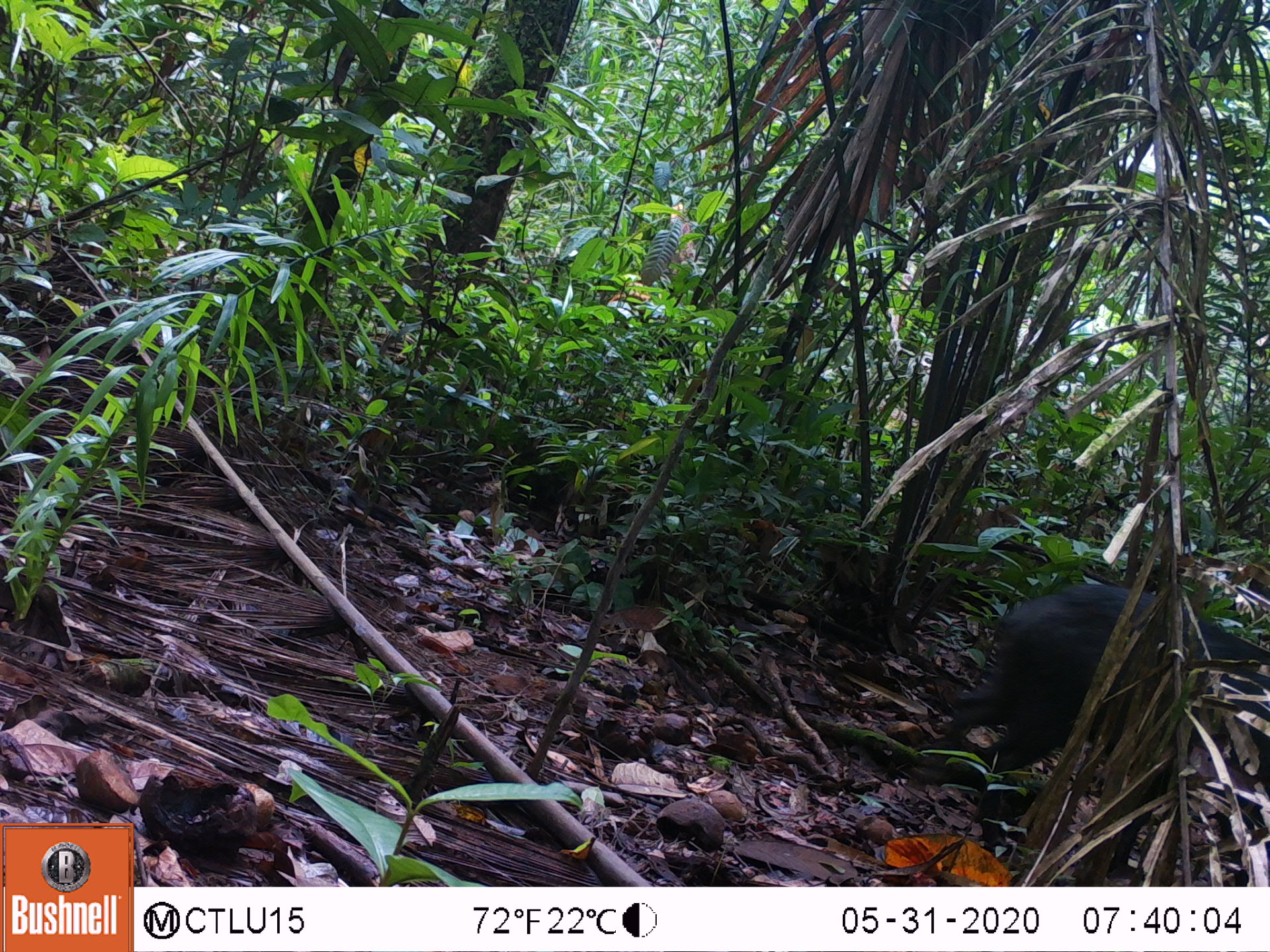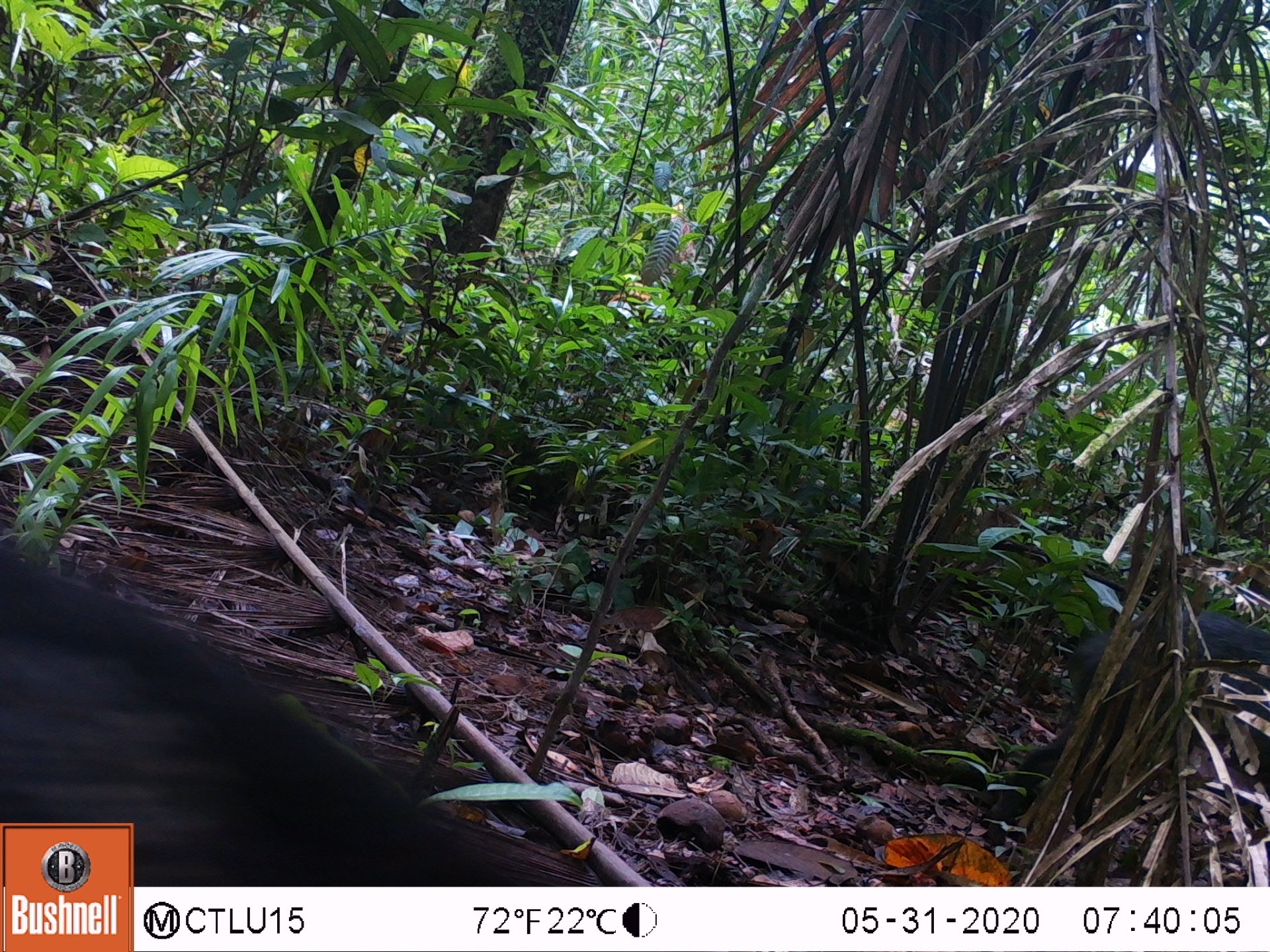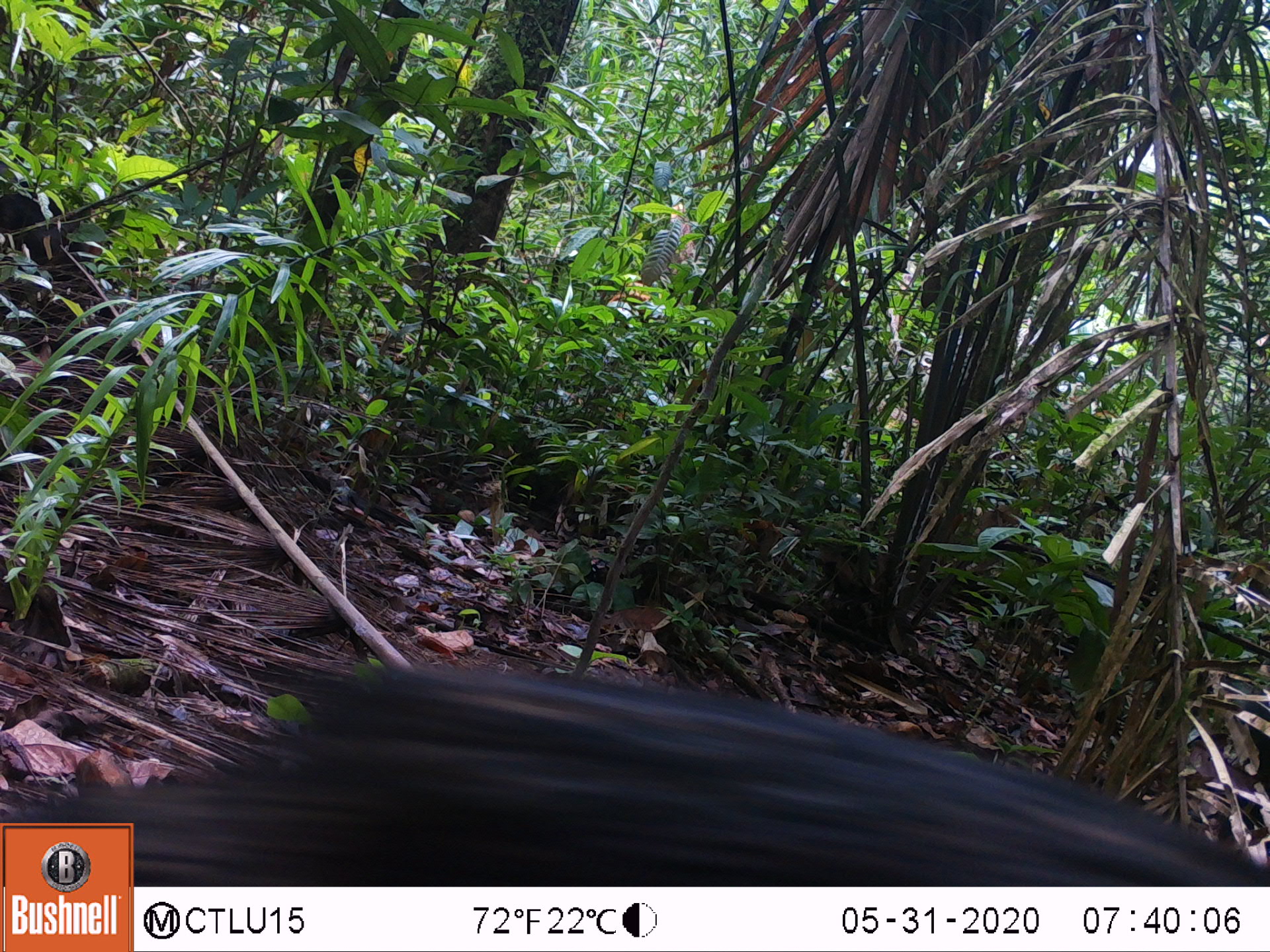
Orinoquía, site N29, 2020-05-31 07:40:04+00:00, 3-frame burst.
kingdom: Animalia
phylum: Chordata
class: Mammalia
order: Artiodactyla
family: Tayassuidae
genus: Pecari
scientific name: Pecari tajacu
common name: collared peccary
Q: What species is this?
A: Collared peccary (Pecari tajacu).